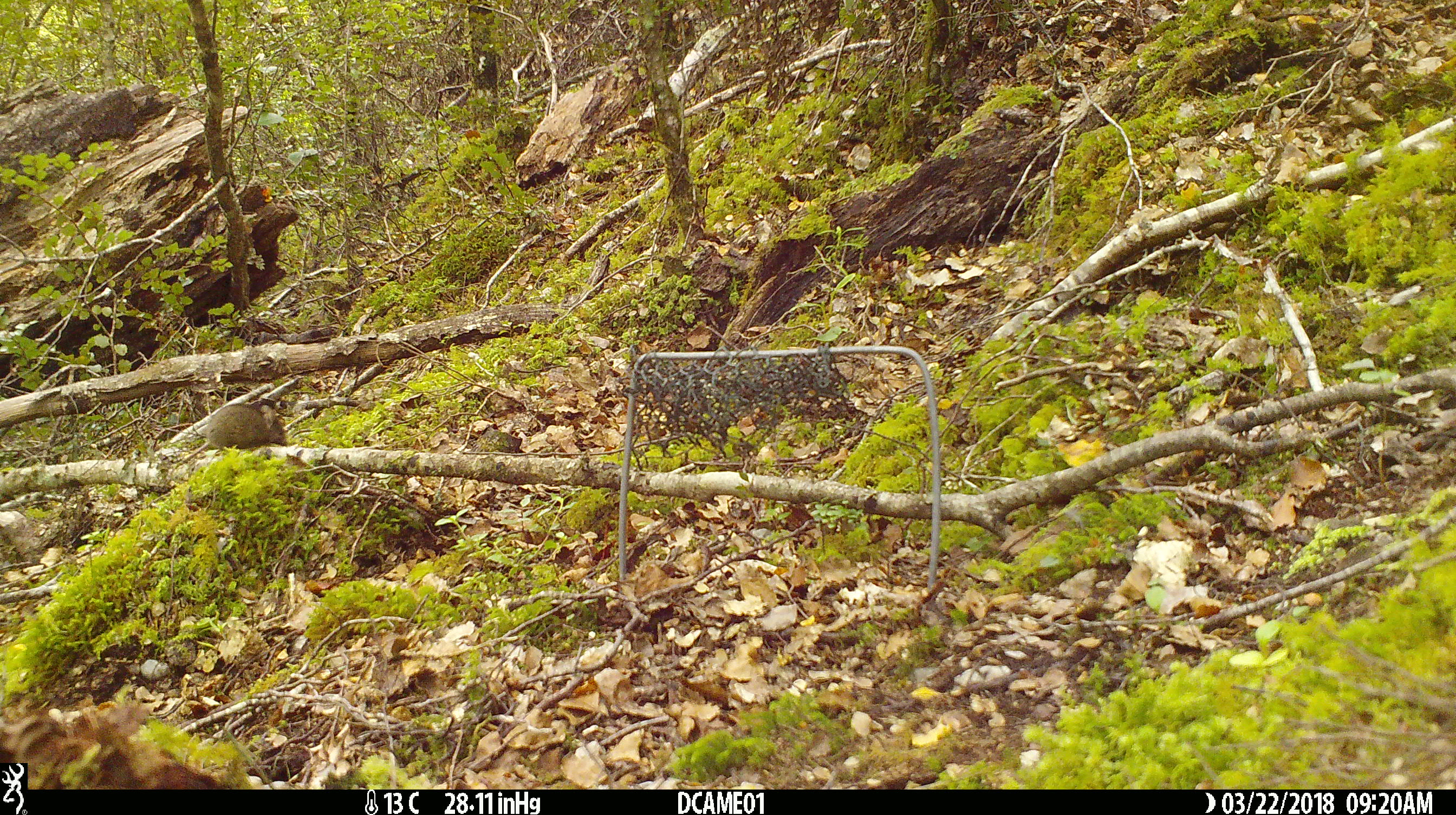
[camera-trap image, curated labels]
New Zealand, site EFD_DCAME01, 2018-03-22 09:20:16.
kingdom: Animalia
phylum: Chordata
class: Mammalia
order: Rodentia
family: Muridae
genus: Mus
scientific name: Mus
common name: mouse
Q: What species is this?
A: Mouse (Mus).